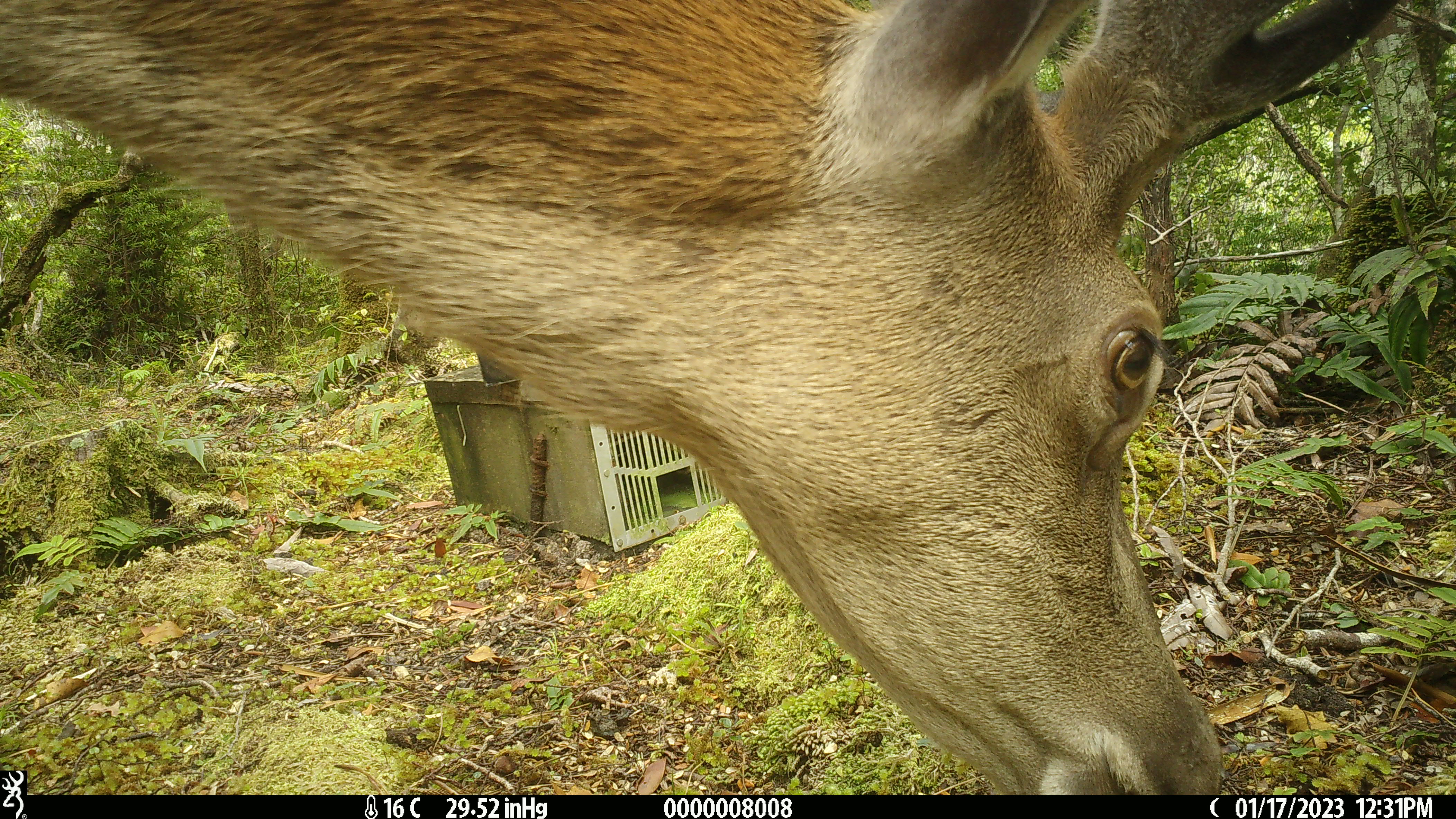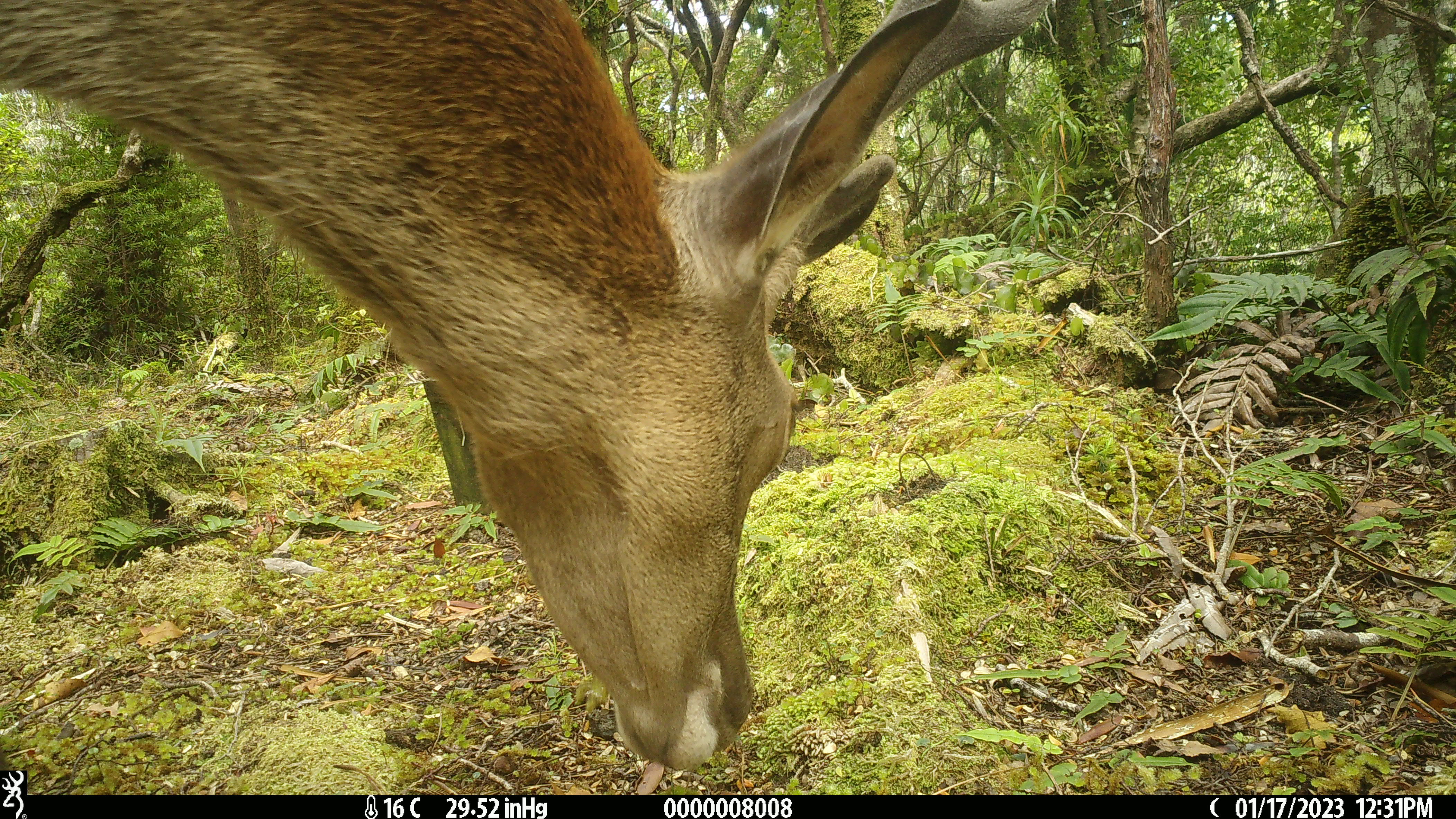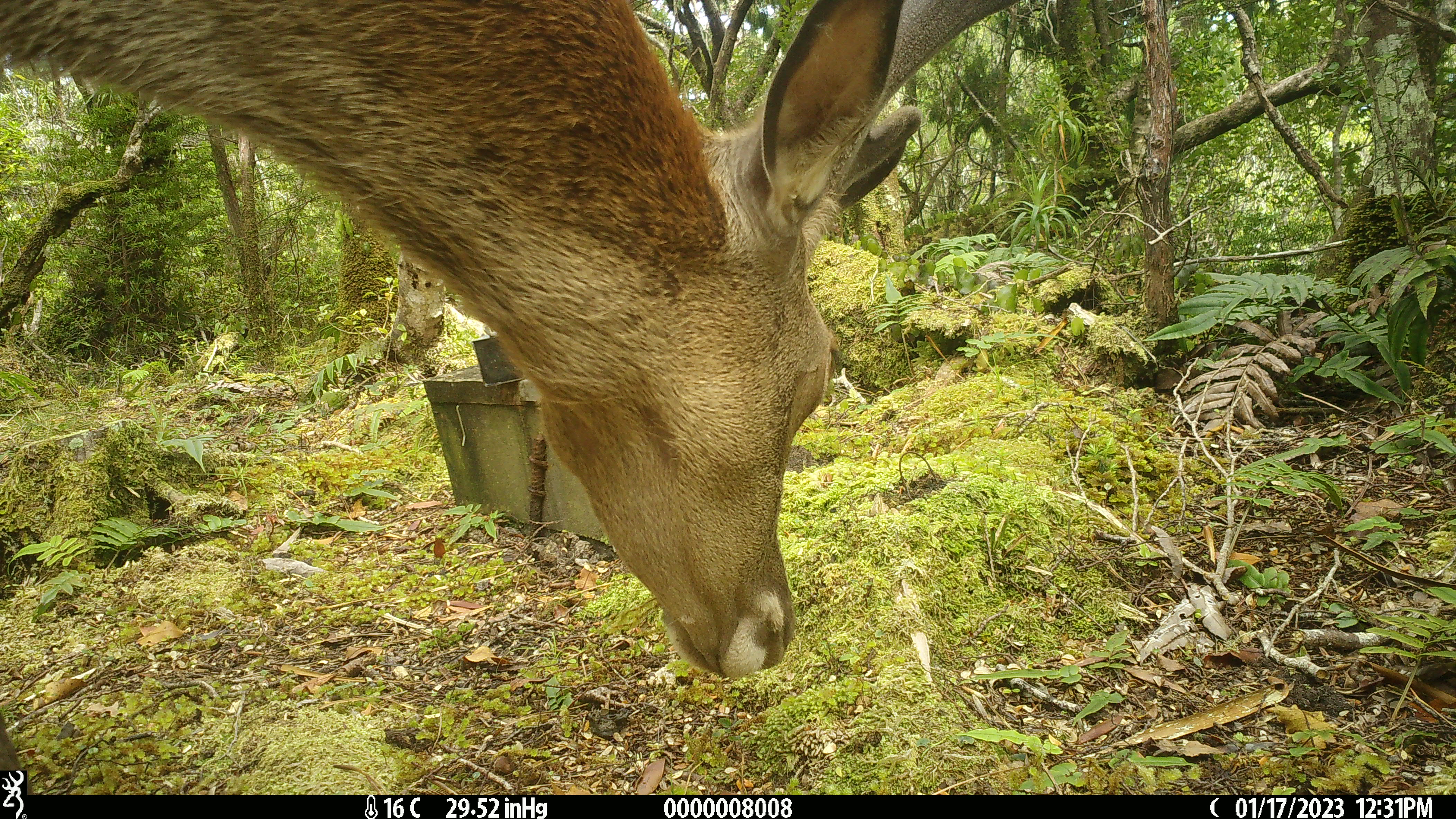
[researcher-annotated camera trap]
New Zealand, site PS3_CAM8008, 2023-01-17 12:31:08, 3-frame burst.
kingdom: Animalia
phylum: Chordata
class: Mammalia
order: Artiodactyla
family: Cervidae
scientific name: Cervidae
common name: deer